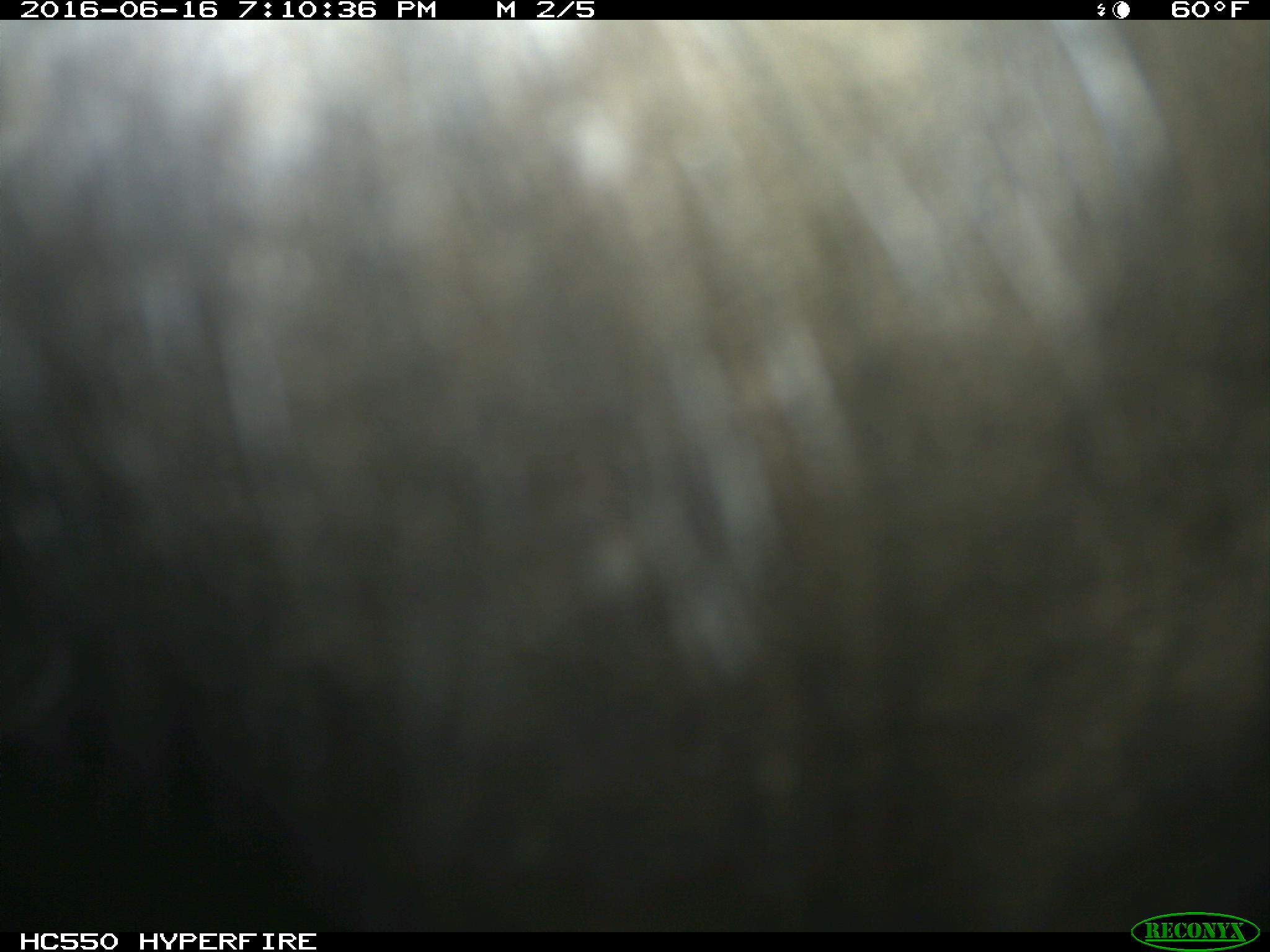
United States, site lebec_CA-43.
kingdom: Animalia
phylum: Chordata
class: Mammalia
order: Artiodactyla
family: Bovidae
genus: Bos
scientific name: Bos taurus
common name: domestic cow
Bos taurus (domestic cow).